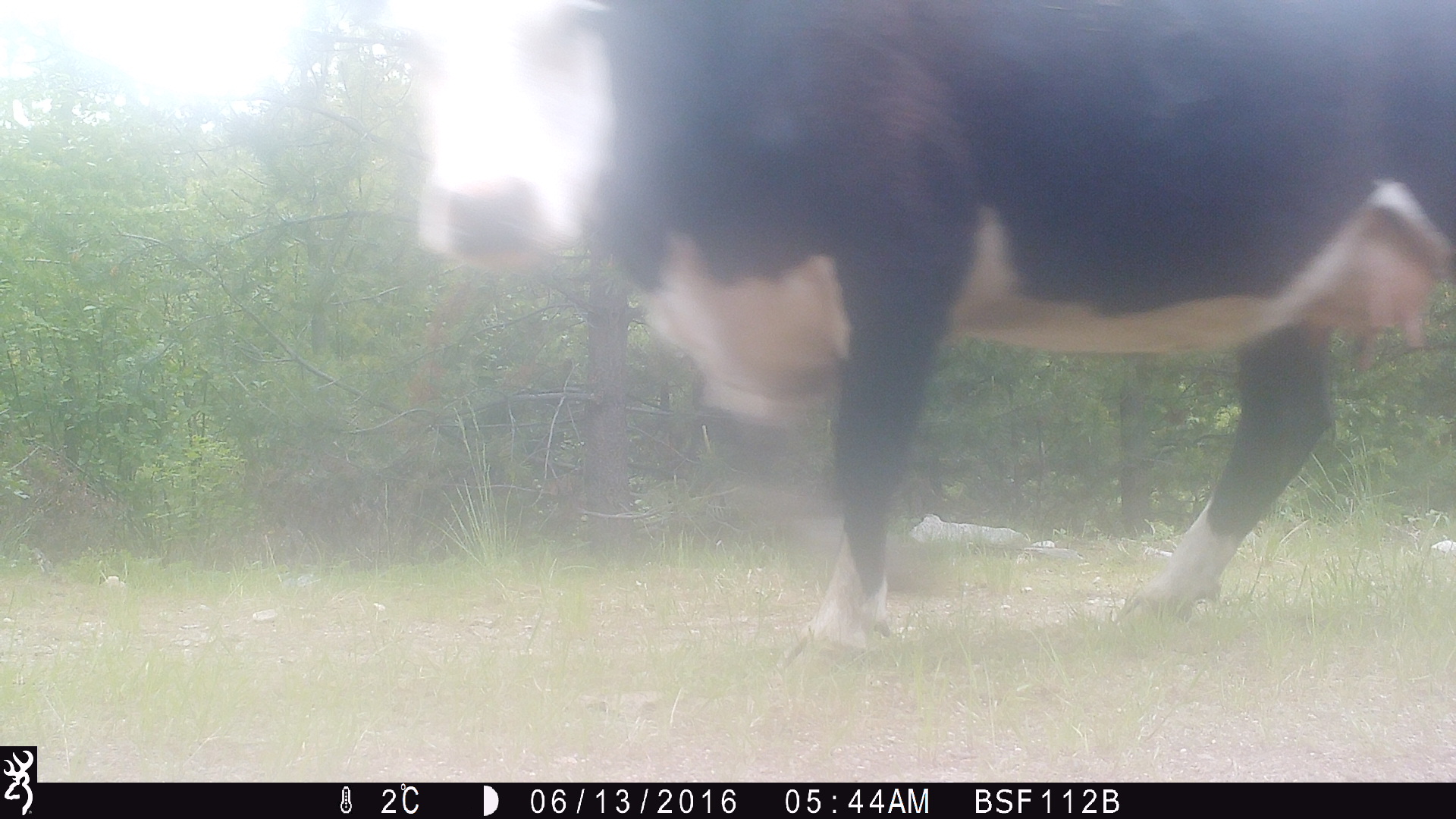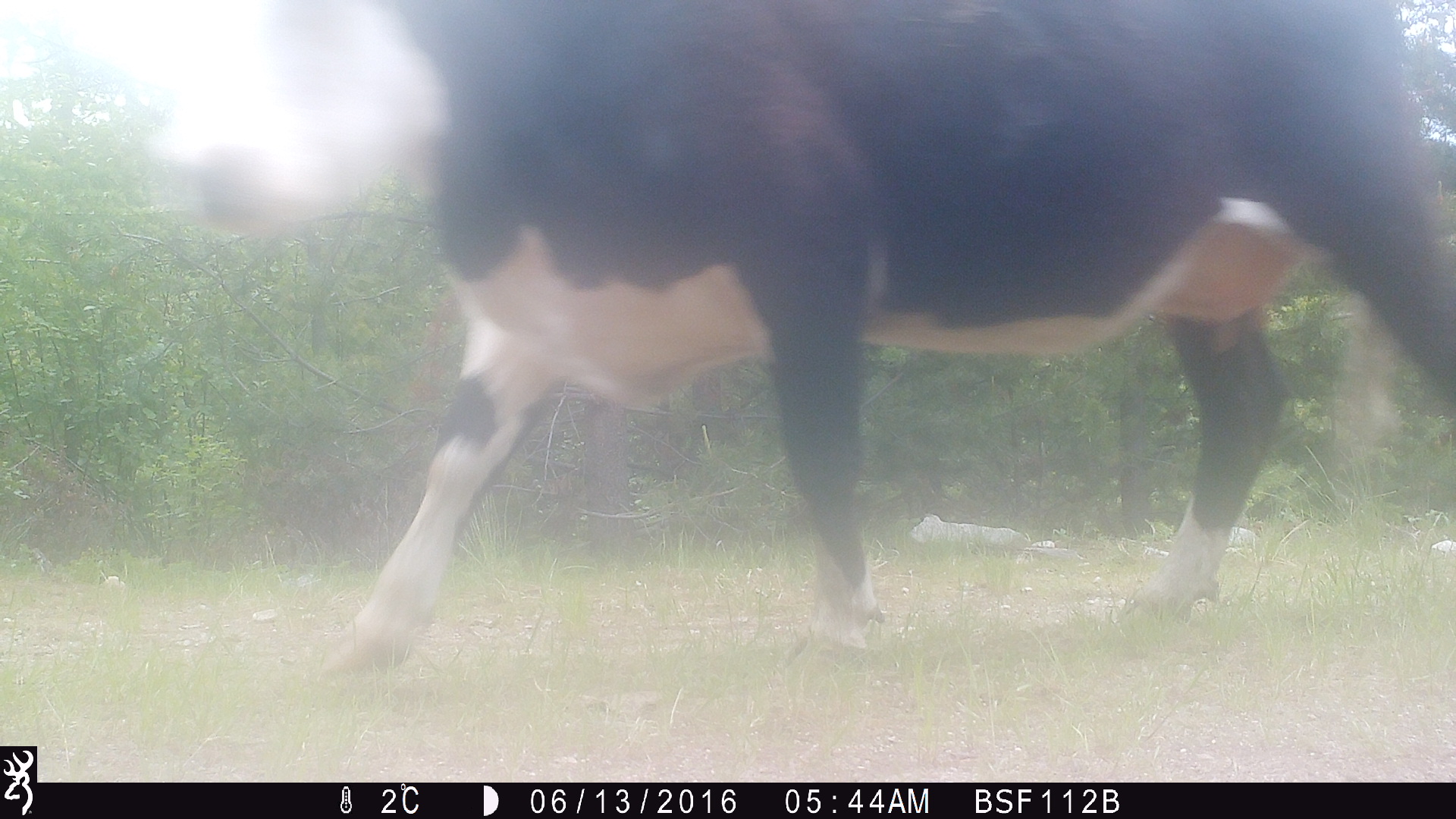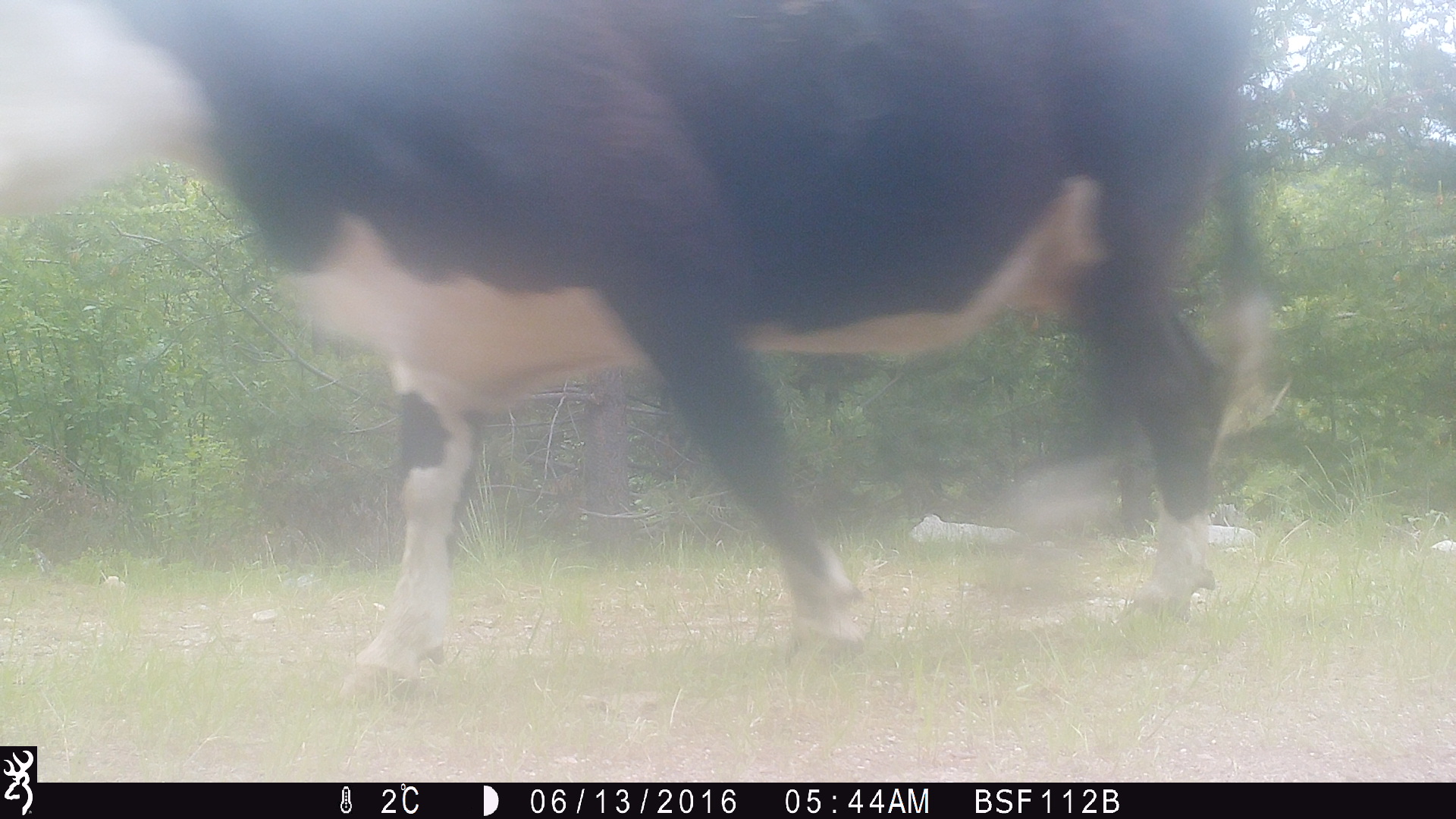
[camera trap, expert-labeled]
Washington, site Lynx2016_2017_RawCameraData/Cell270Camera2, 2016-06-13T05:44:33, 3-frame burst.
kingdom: Animalia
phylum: Chordata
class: Mammalia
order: Artiodactyla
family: Bovidae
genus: Bos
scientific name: Bos taurus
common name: domestic cattle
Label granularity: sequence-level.